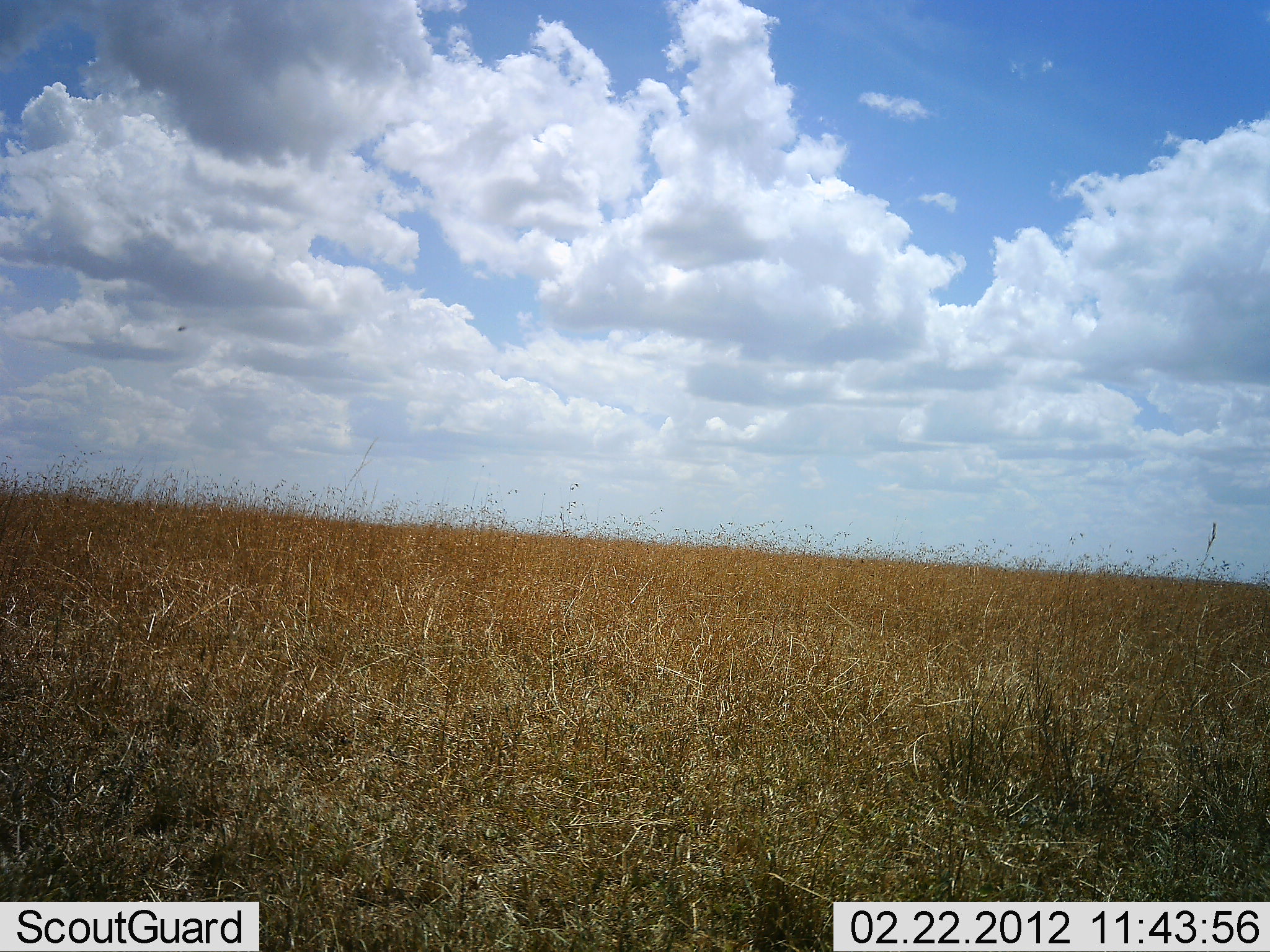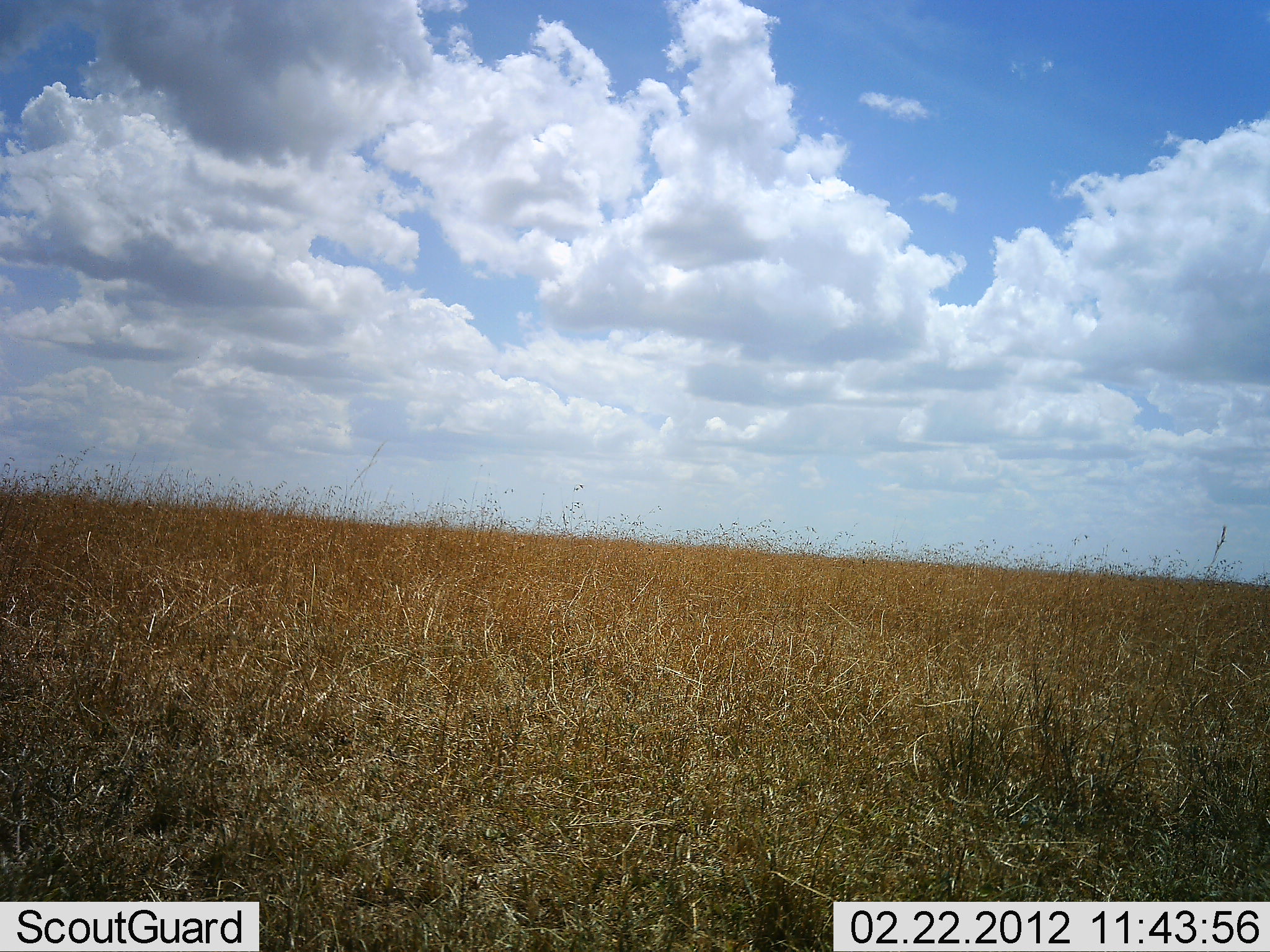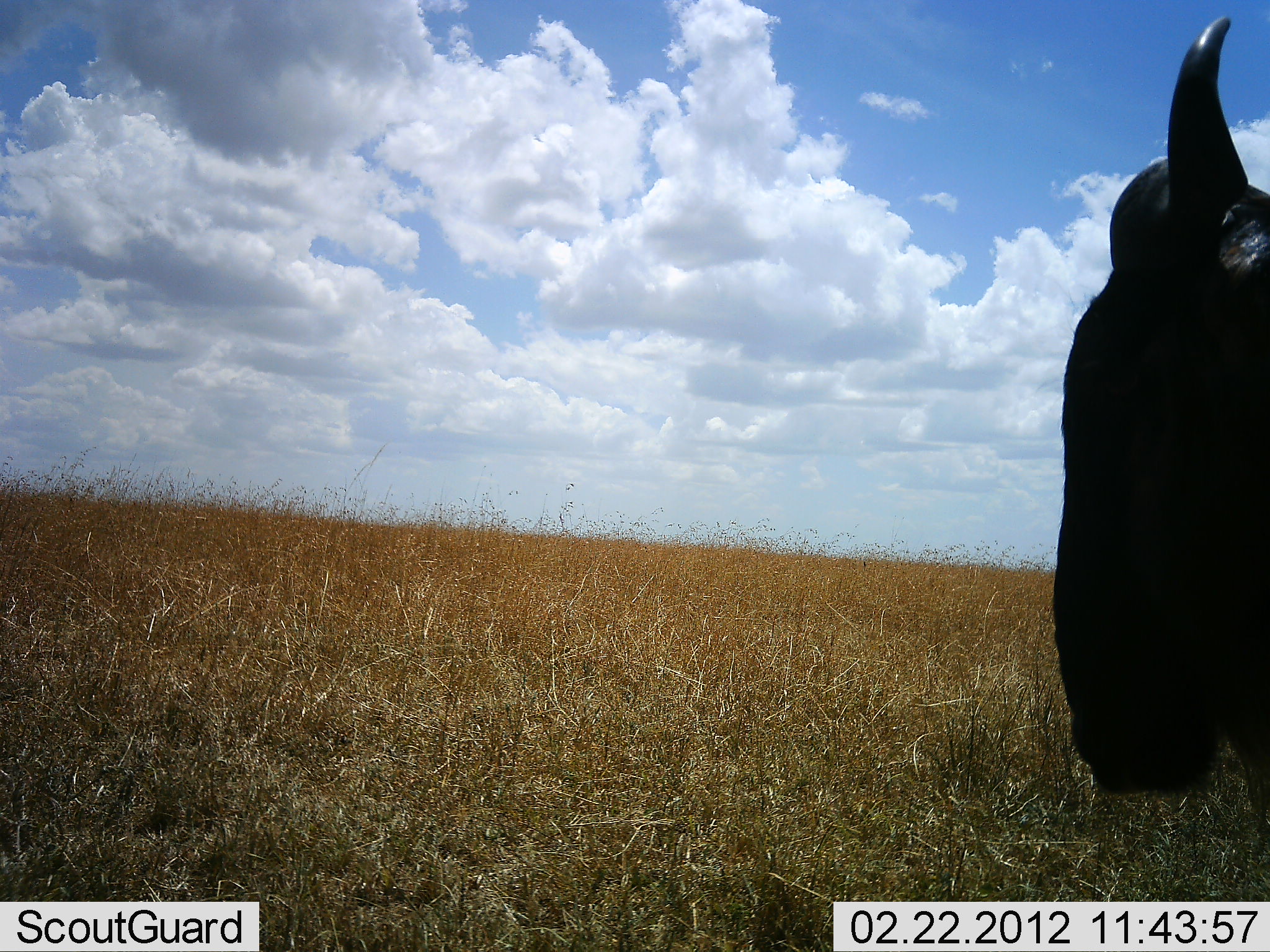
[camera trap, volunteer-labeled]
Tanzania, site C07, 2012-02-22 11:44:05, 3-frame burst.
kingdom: Animalia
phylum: Chordata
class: Mammalia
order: Artiodactyla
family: Bovidae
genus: Connochaetes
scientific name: Connochaetes taurinus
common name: blue wildebeest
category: wildebeest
Wildebeest (blue wildebeest) (Connochaetes taurinus), count 1. Behavior (volunteer vote fractions): standing 16%, resting 0%, moving 89%, interacting 0%. Young present (vote fraction): 0%. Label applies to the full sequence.